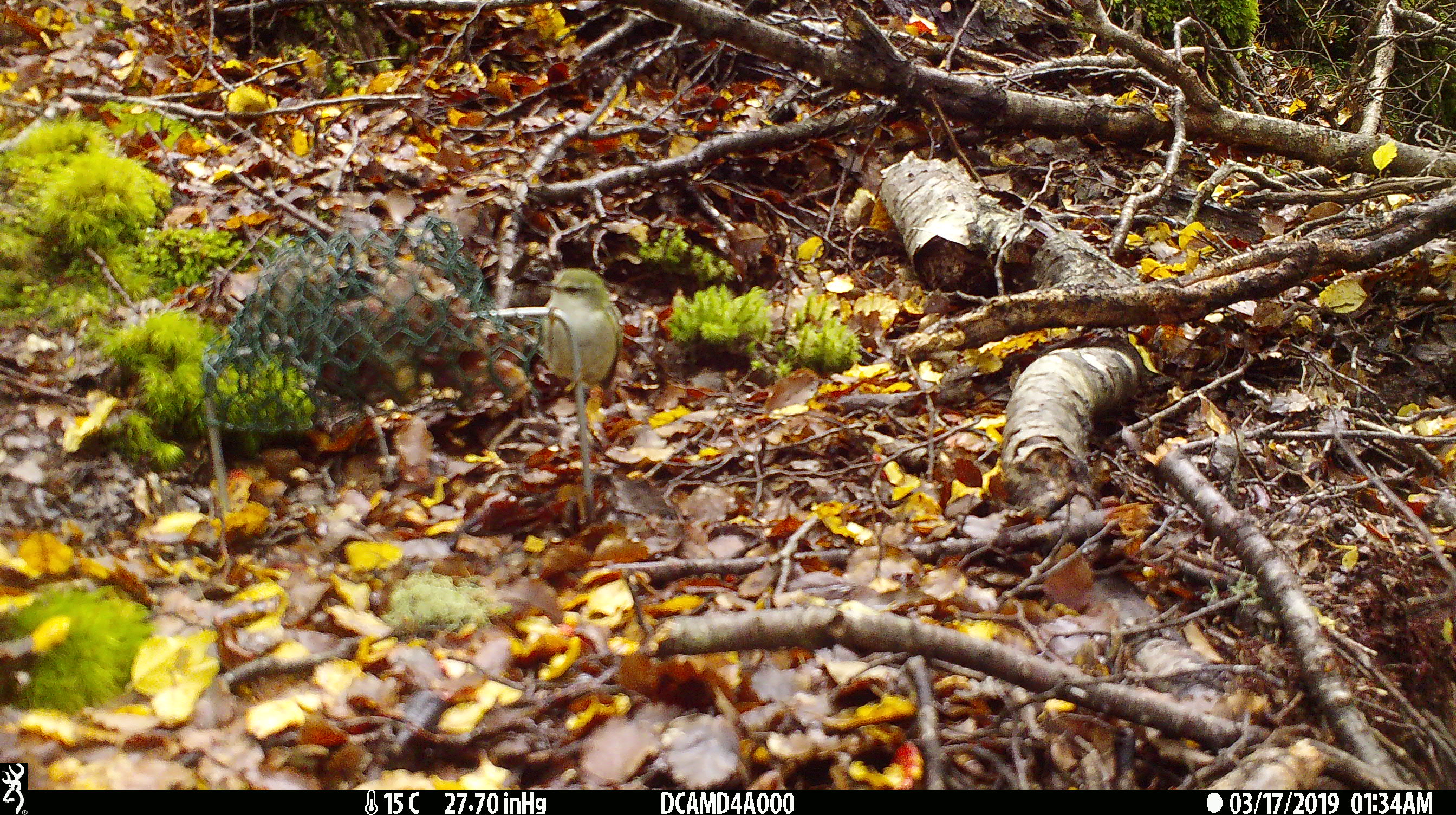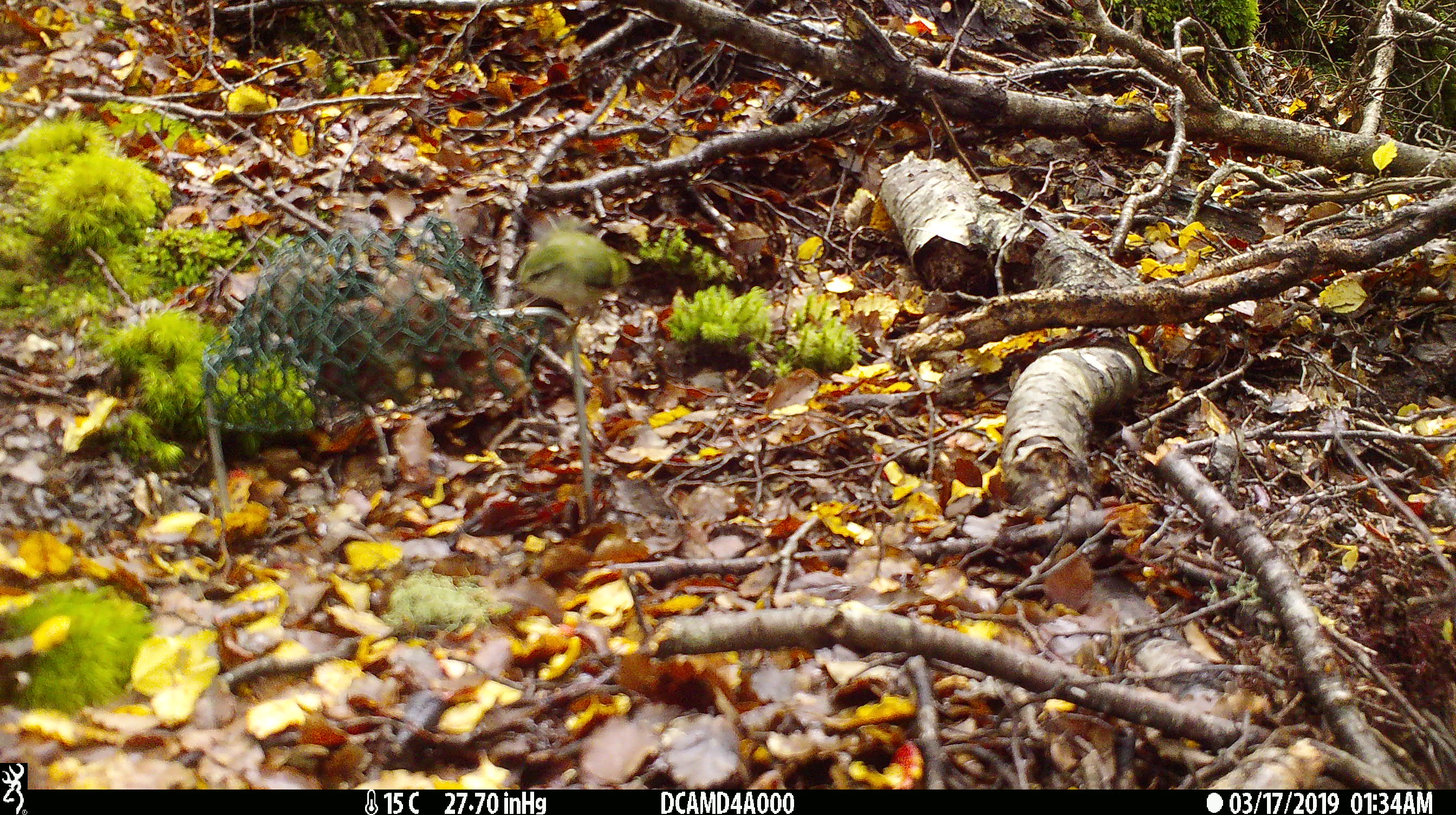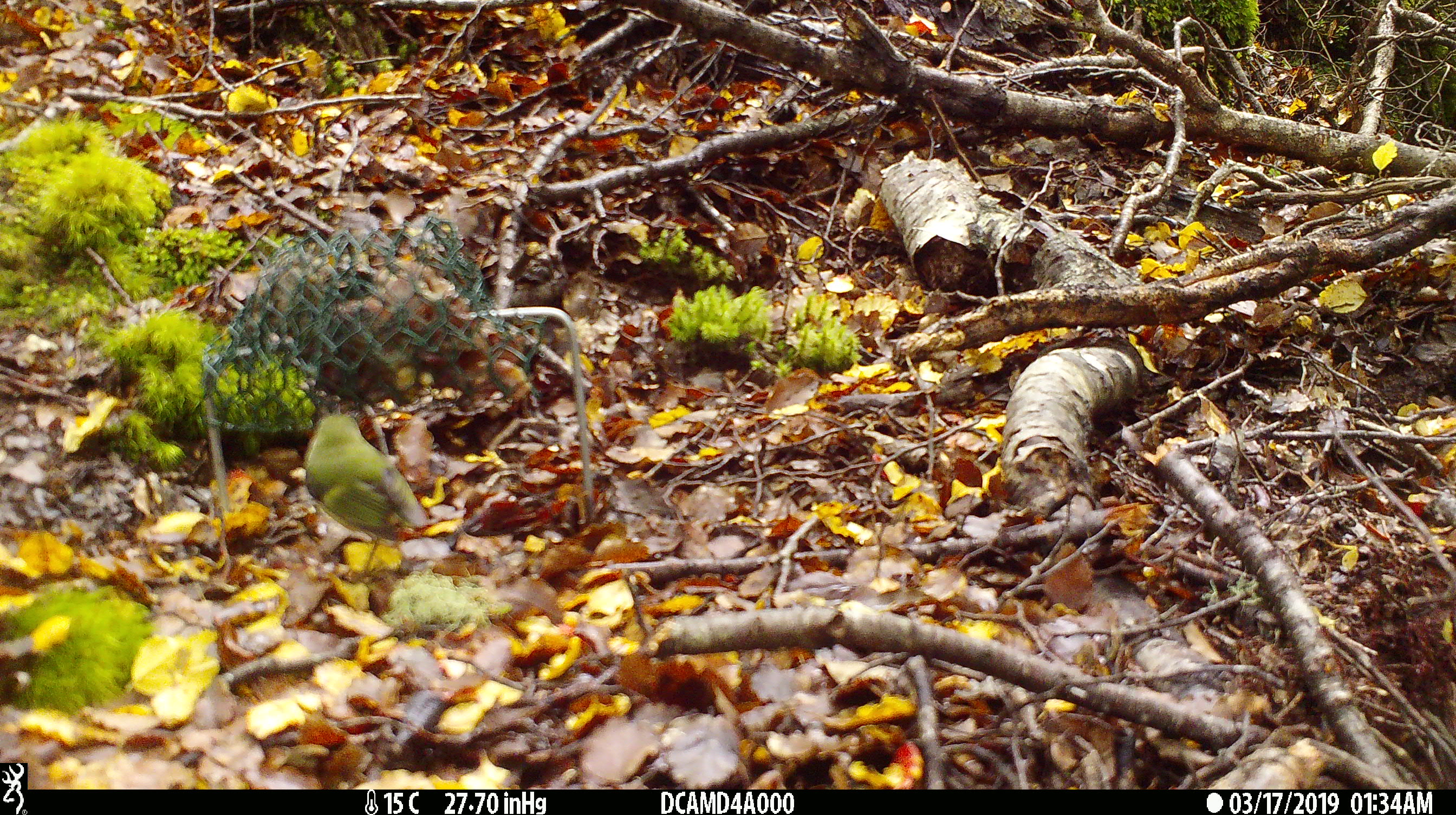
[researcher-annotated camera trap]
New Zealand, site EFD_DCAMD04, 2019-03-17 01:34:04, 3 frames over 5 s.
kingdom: Animalia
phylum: Chordata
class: Aves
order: Passeriformes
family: Acanthisittidae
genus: Acanthisitta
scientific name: Acanthisitta chloris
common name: rifleman